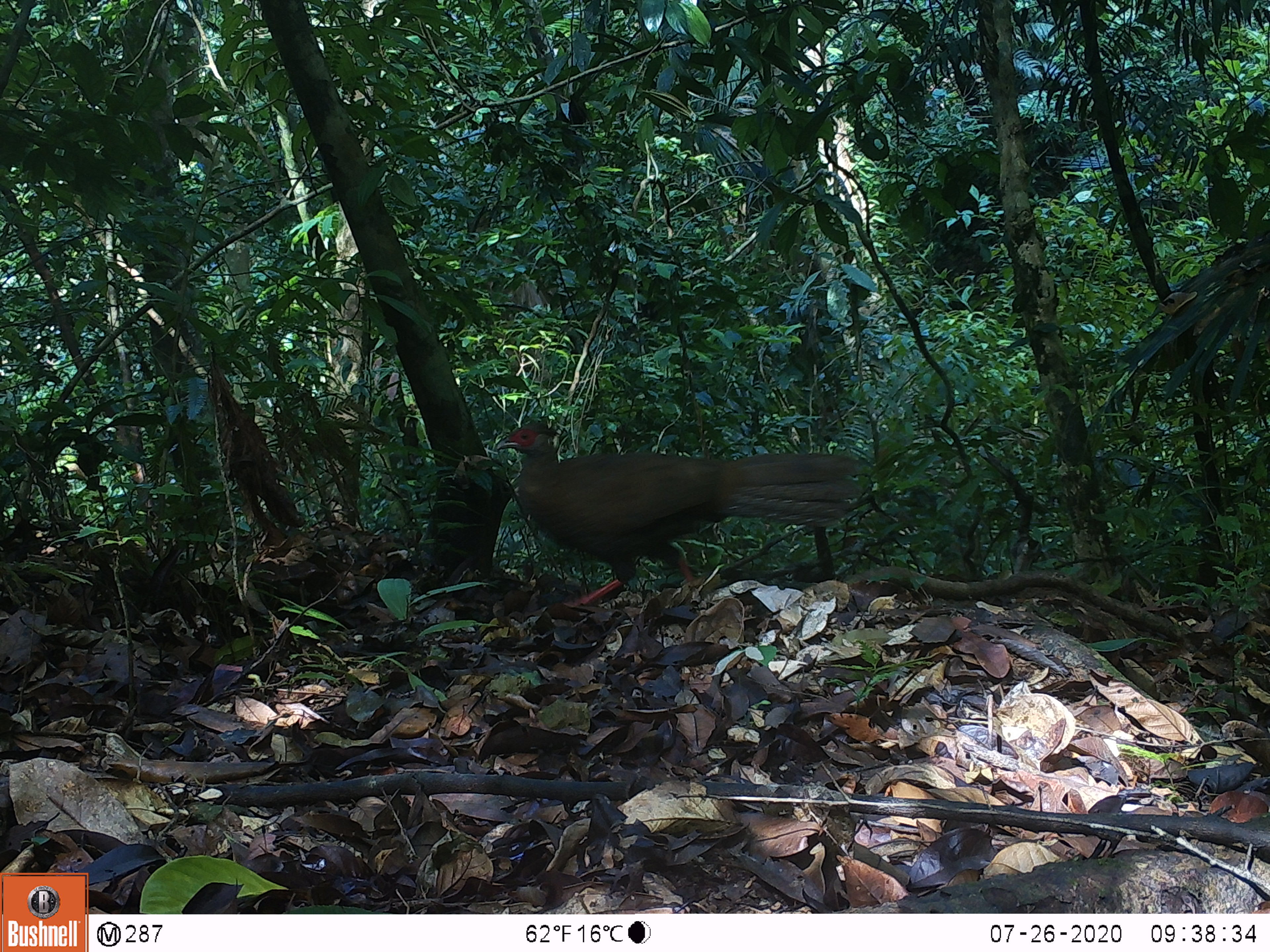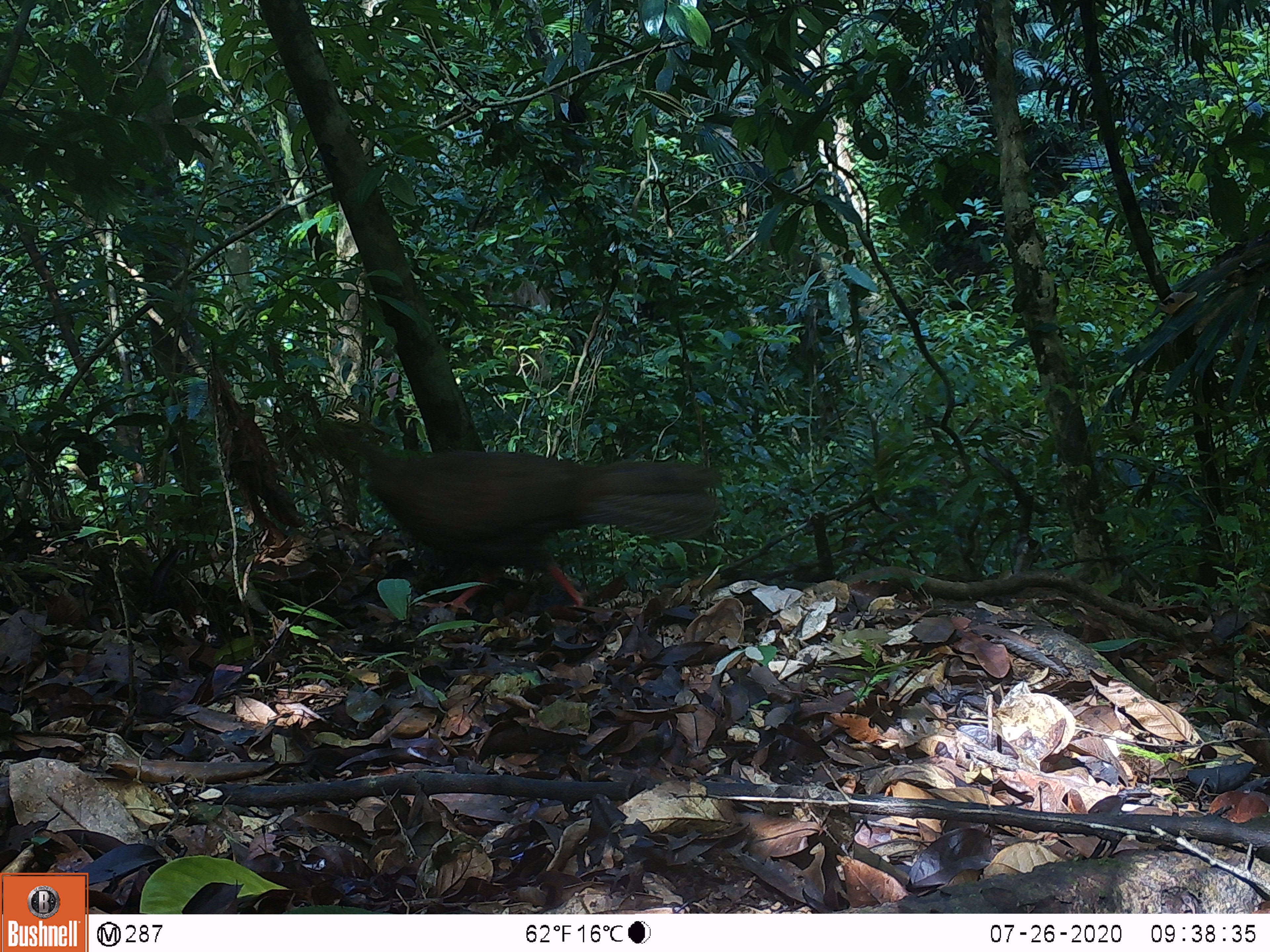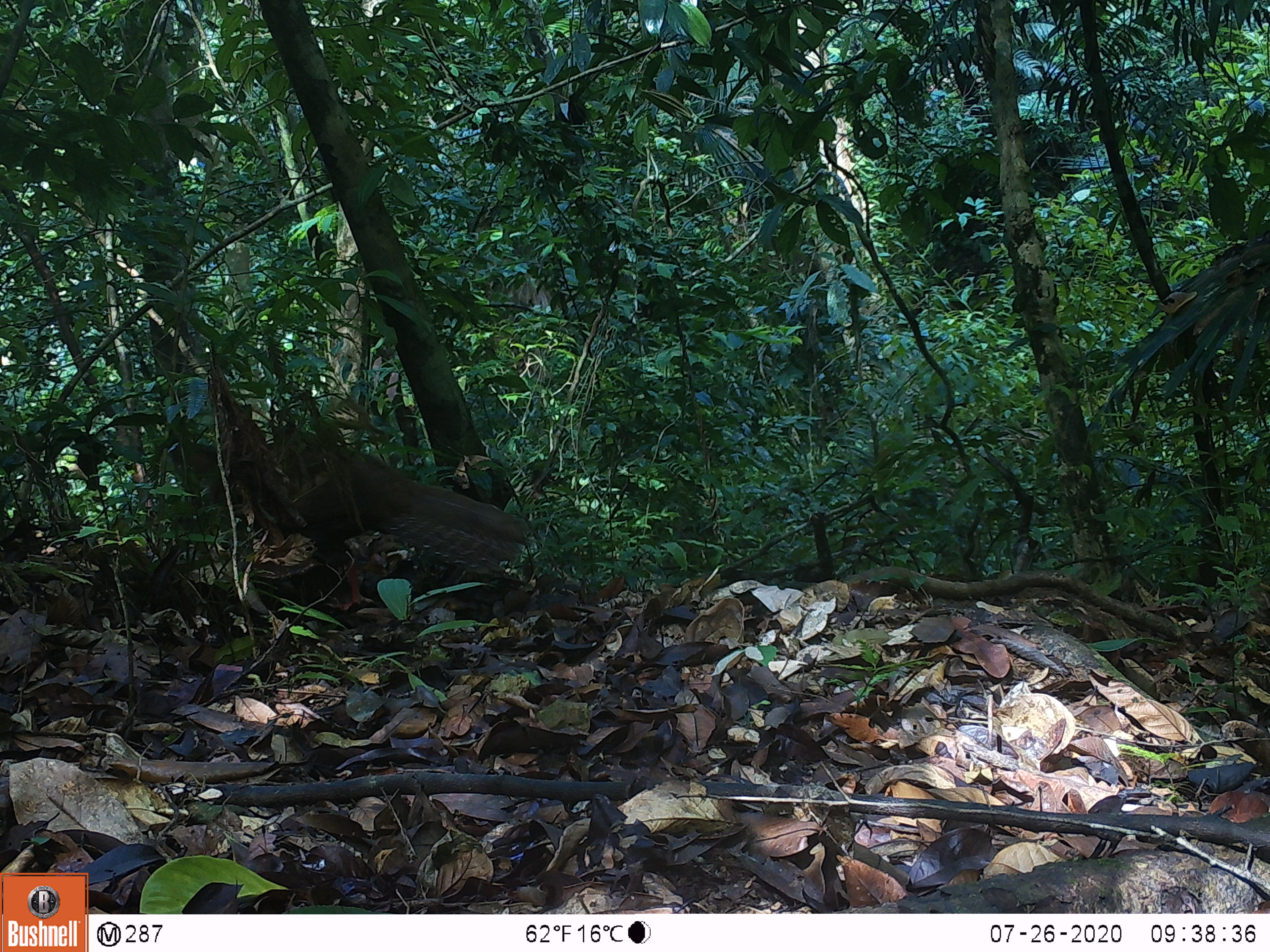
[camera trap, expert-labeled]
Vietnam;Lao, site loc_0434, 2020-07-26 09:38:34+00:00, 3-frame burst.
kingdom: Animalia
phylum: Chordata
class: Aves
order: Galliformes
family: Phasianidae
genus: Lophura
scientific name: Lophura nycthemera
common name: silver pheasant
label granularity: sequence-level